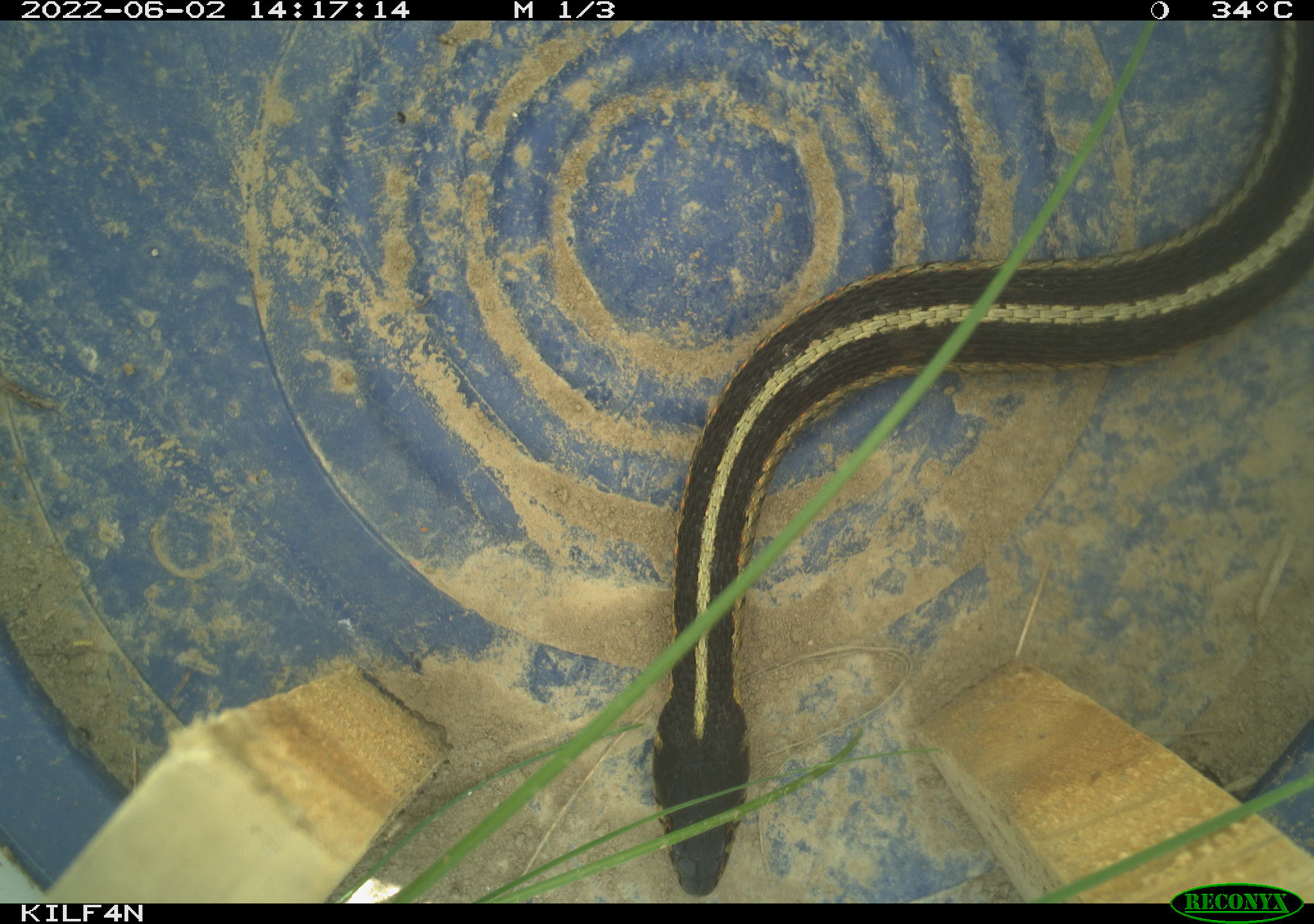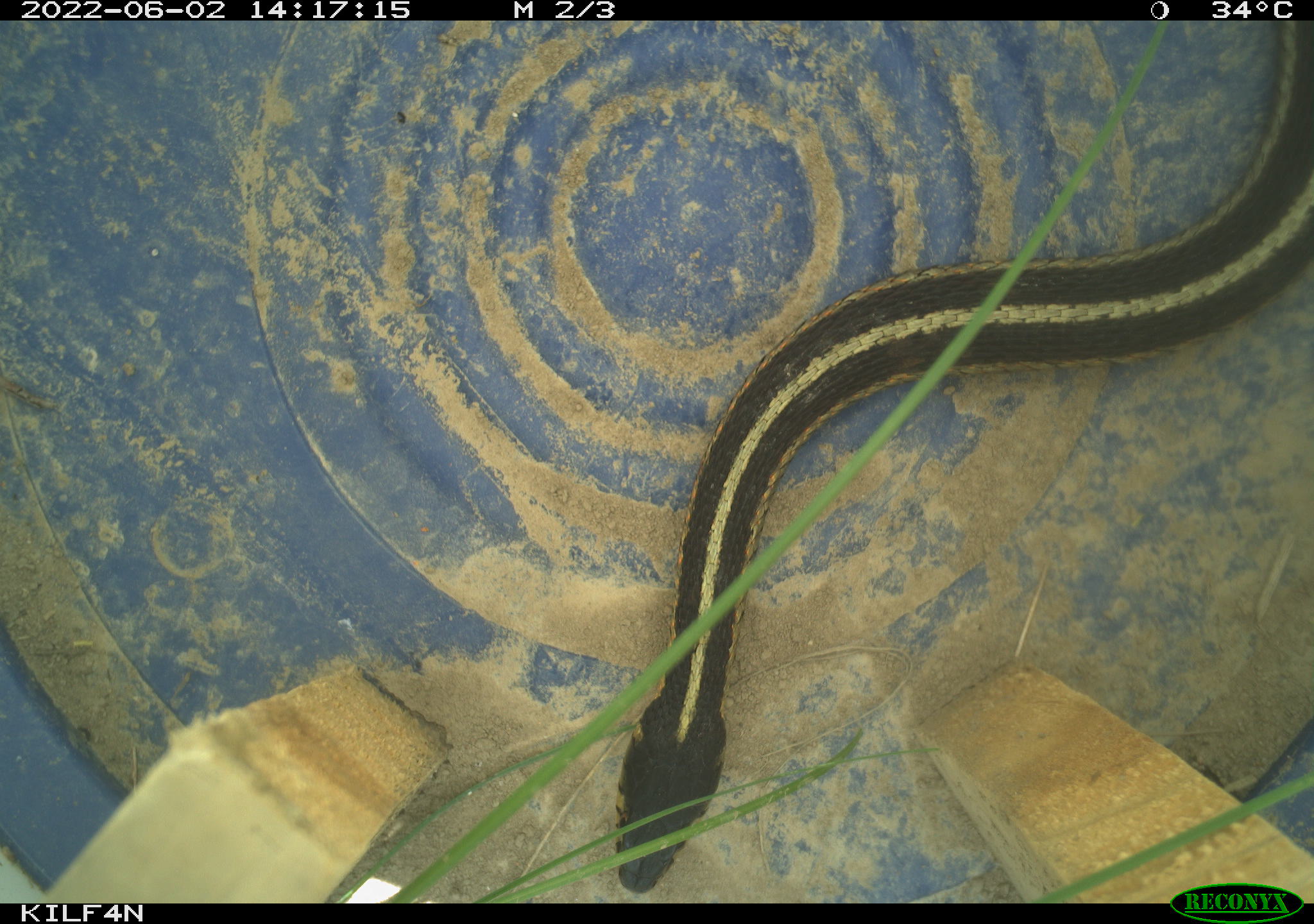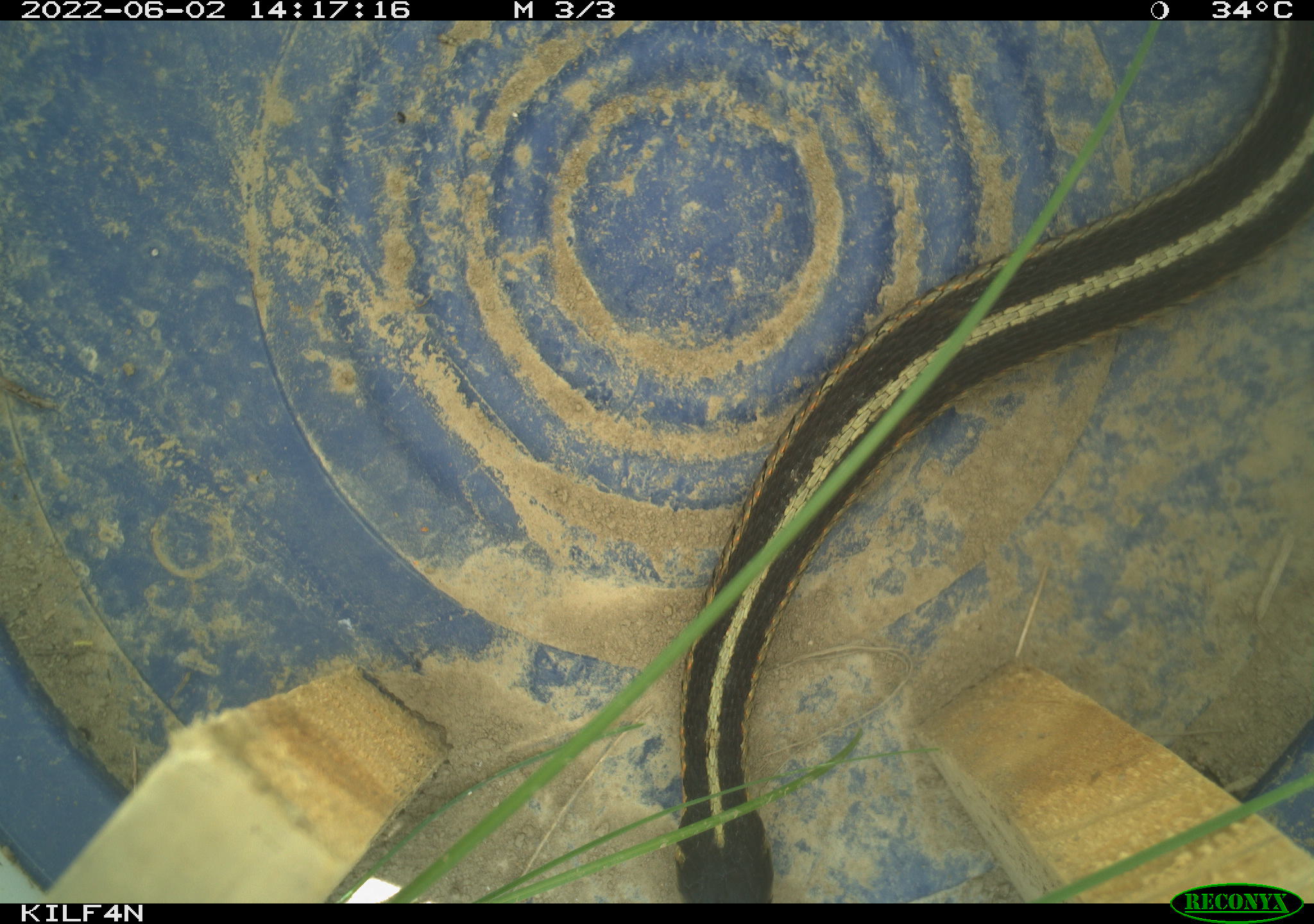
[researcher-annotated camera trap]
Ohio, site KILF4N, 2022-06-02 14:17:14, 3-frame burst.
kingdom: Animalia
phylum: Chordata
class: Reptilia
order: Squamata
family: Colubridae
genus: Thamnophis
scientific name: Thamnophis sirtalis sirtalis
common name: eastern gartersnake